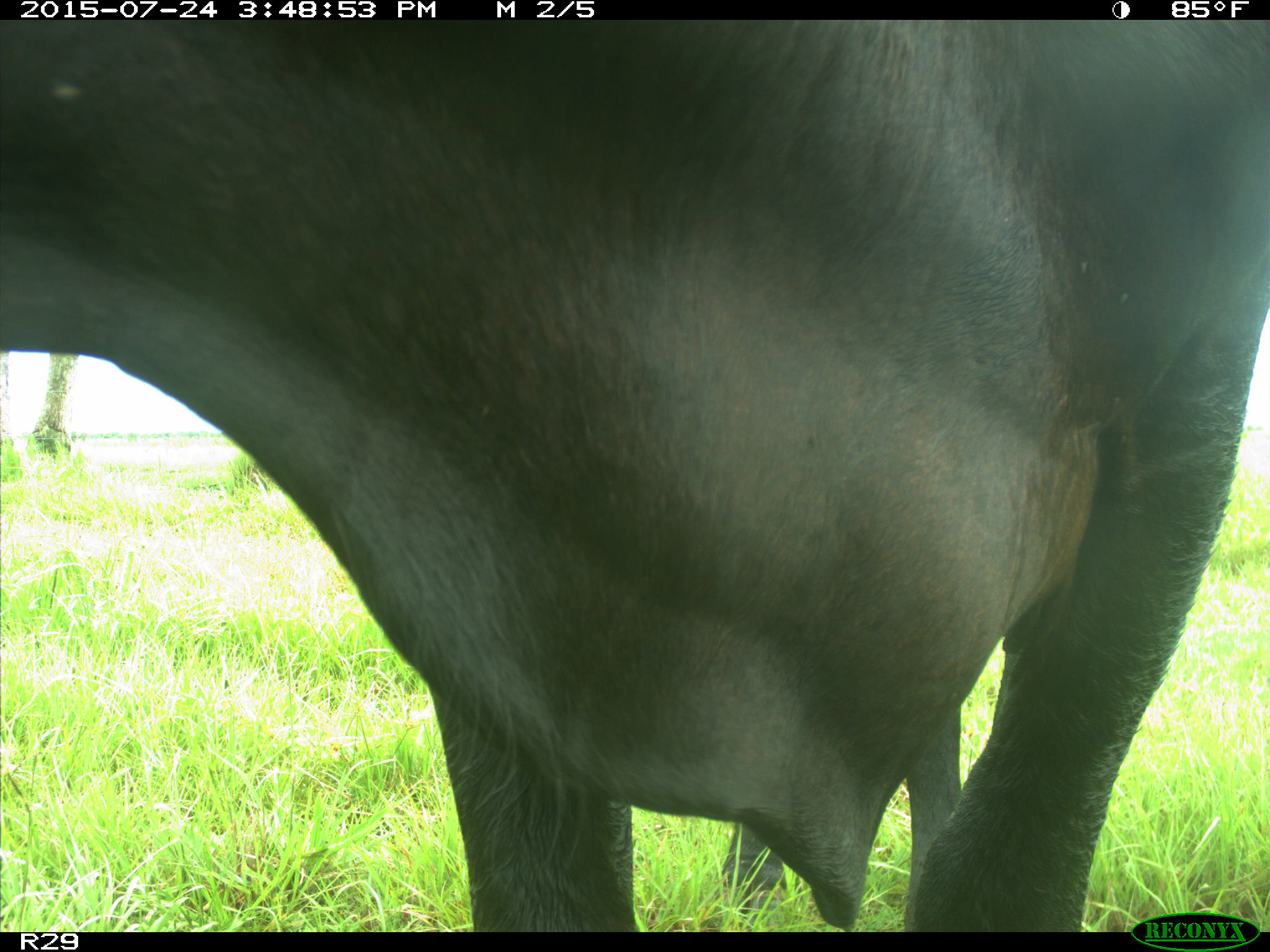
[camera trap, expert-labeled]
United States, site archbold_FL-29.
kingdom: Animalia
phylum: Chordata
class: Mammalia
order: Artiodactyla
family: Bovidae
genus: Bos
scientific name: Bos taurus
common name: domestic cow